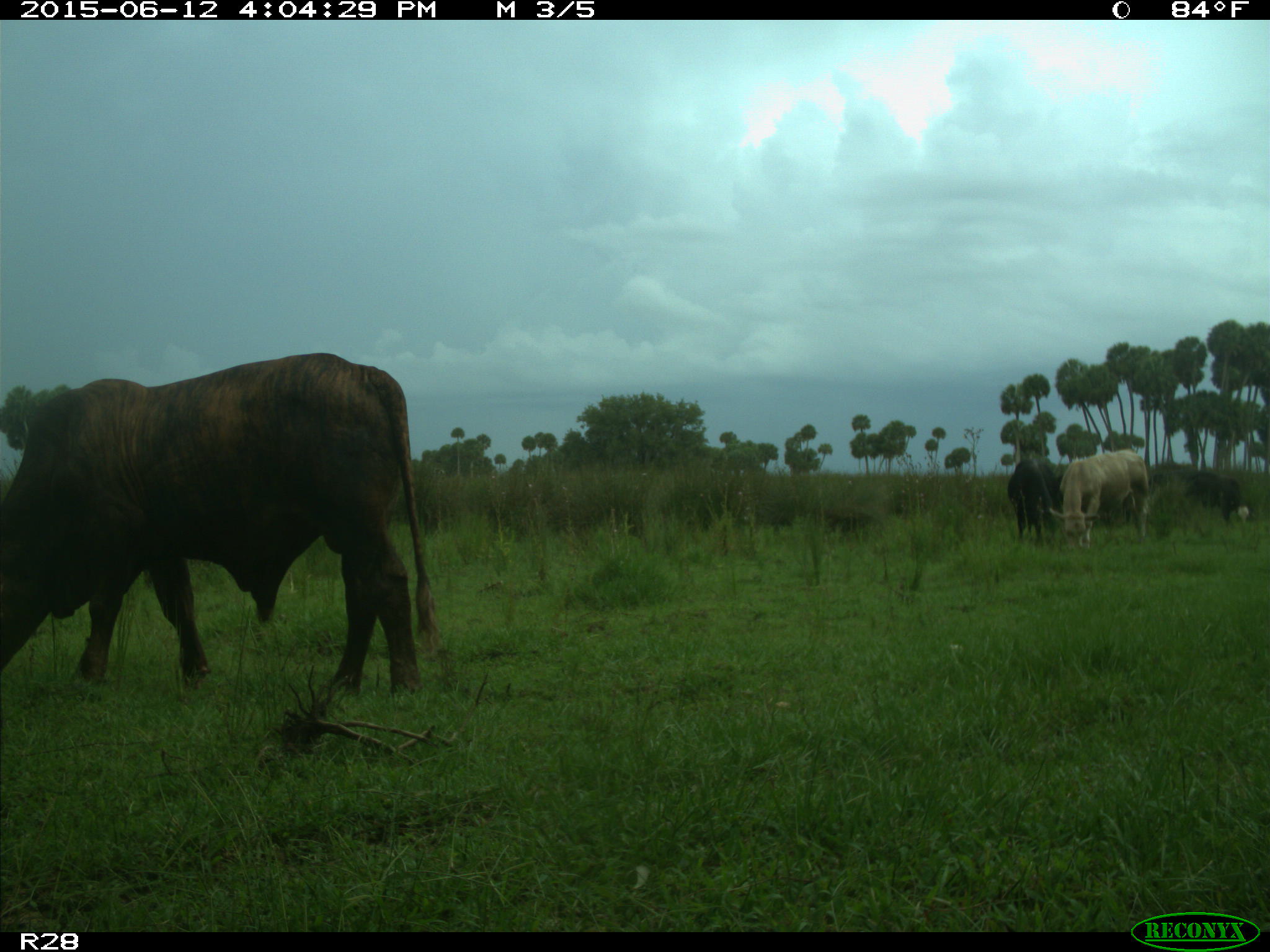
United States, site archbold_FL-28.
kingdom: Animalia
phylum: Chordata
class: Mammalia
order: Artiodactyla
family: Bovidae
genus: Bos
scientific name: Bos taurus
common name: domestic cow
Bos taurus (domestic cow).